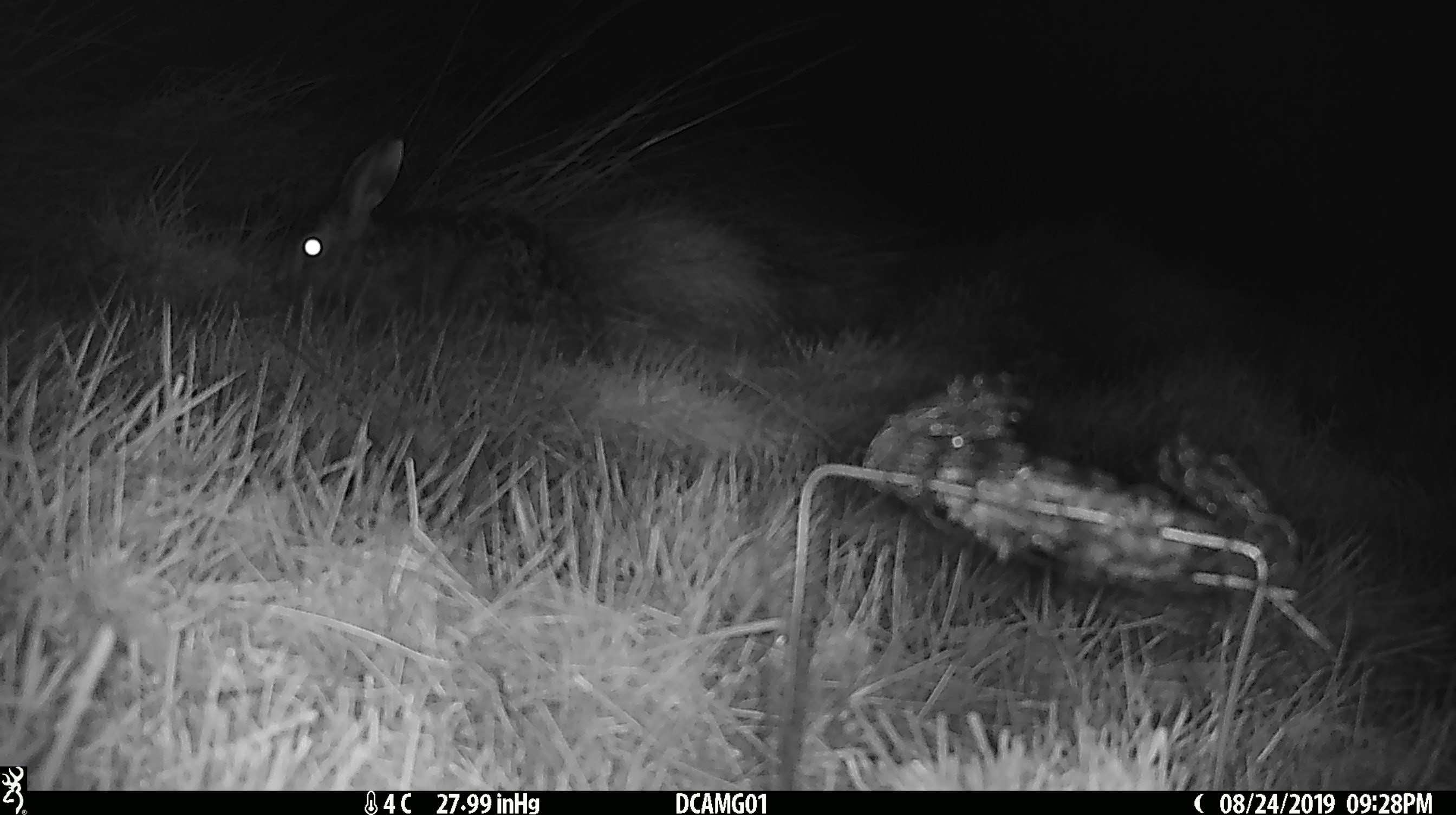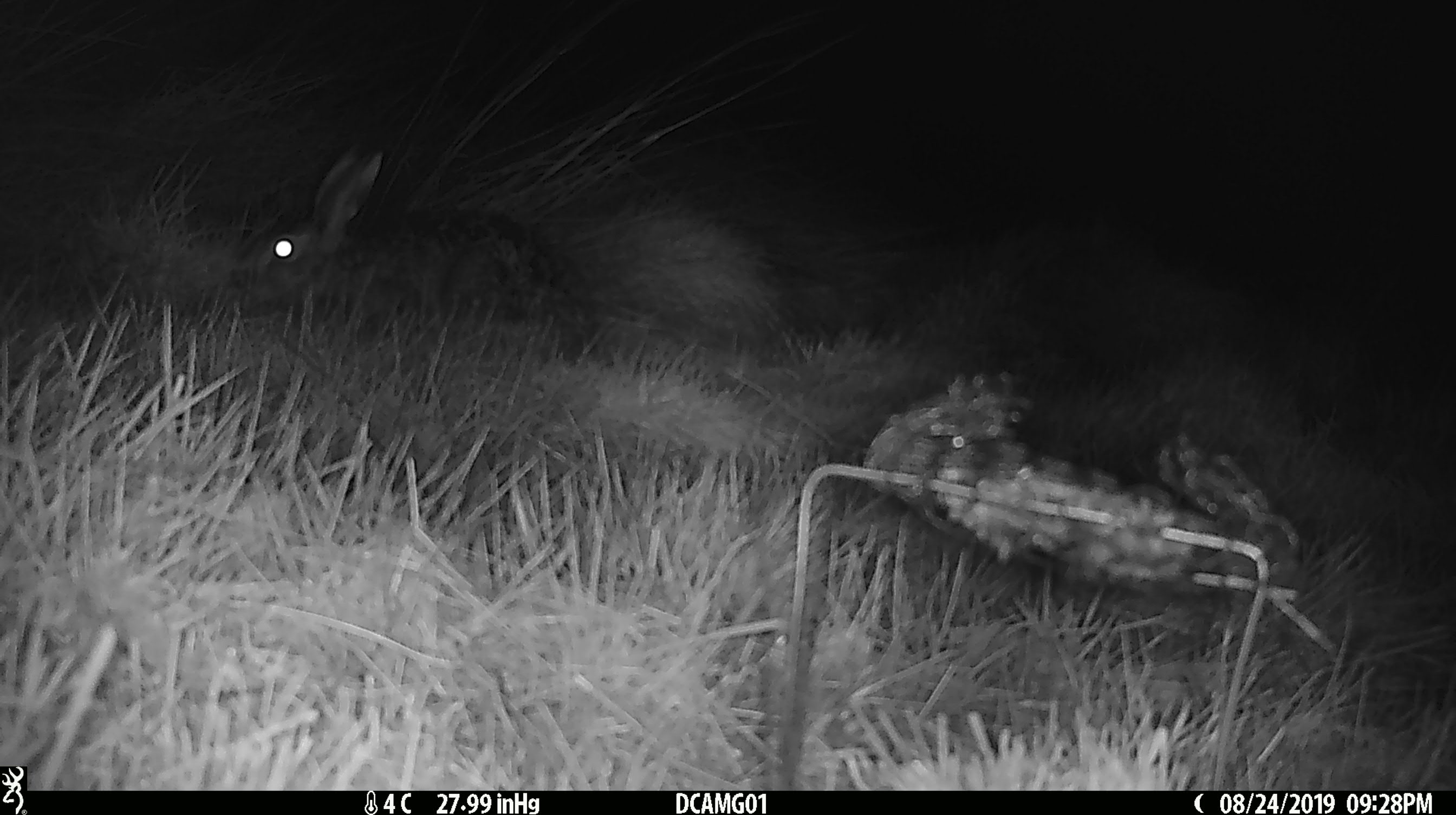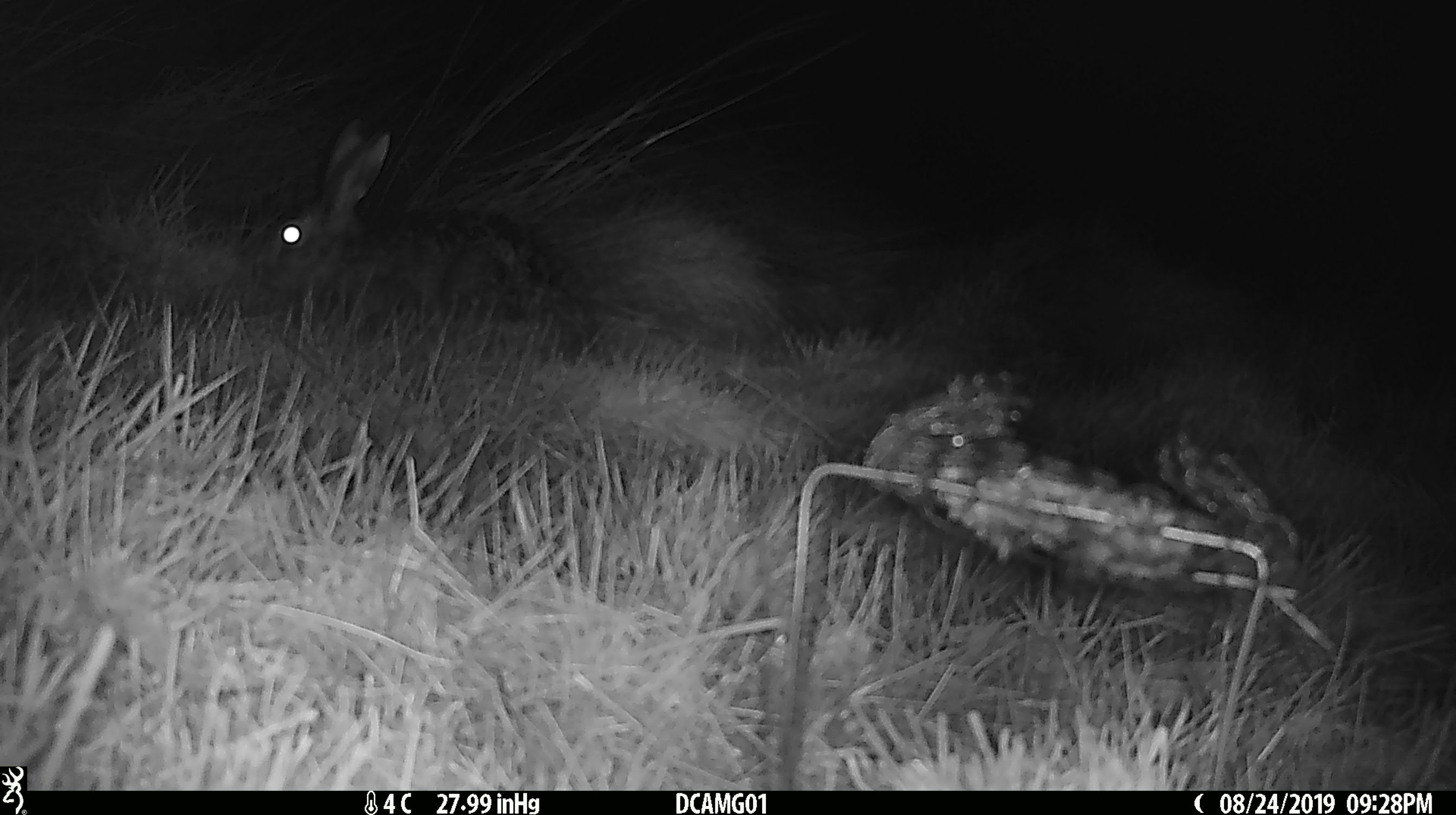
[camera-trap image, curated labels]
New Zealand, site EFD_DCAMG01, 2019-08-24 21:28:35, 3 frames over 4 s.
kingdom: Animalia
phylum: Chordata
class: Mammalia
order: Lagomorpha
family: Leporidae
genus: Lepus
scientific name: Lepus europaeus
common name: brown hare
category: hare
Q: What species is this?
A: Hare (brown hare) (Lepus europaeus).